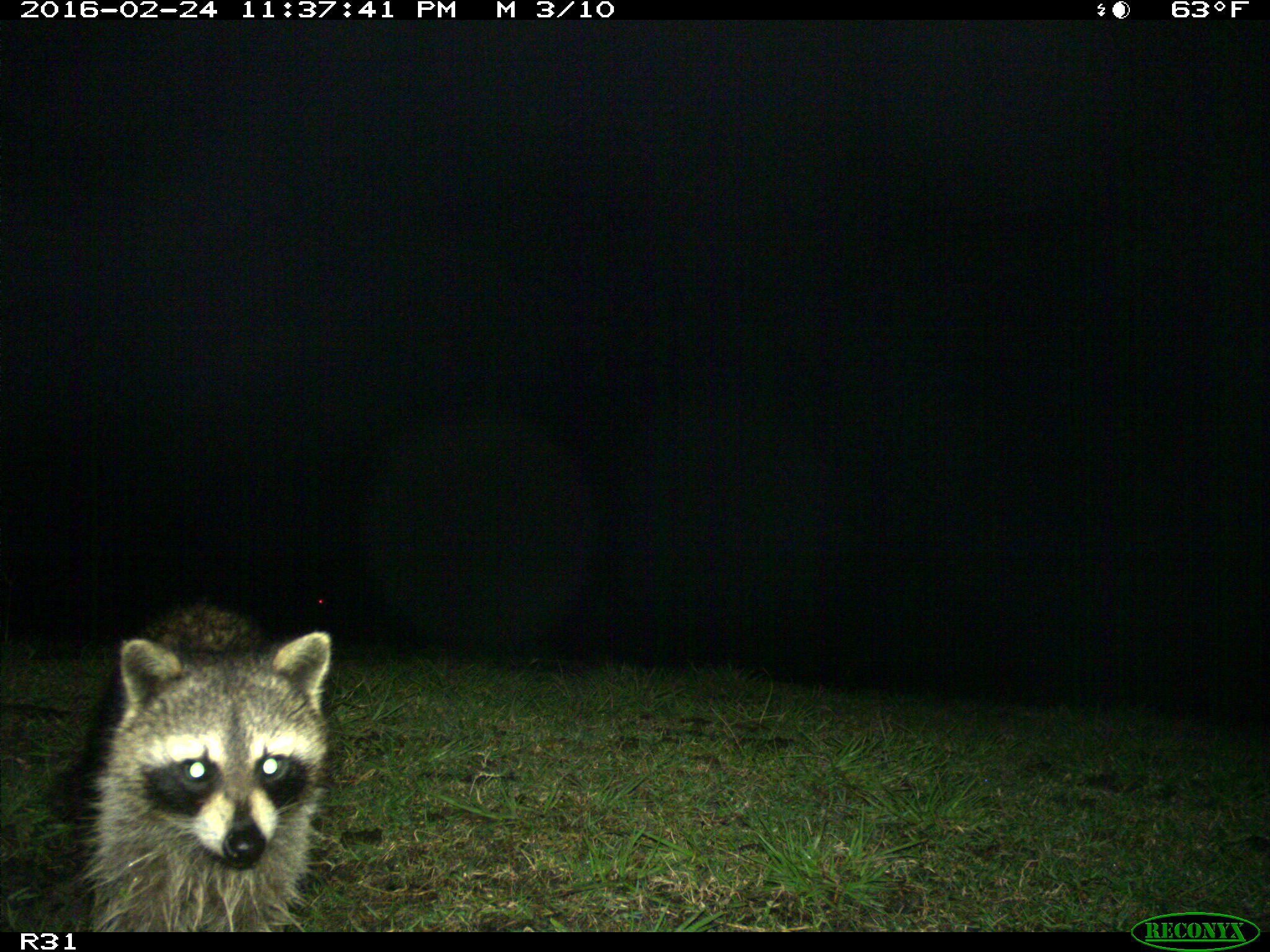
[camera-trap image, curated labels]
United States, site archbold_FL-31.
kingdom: Animalia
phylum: Chordata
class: Mammalia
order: Carnivora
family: Procyonidae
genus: Procyon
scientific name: Procyon lotor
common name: common raccoon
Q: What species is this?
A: Procyon lotor (common raccoon).